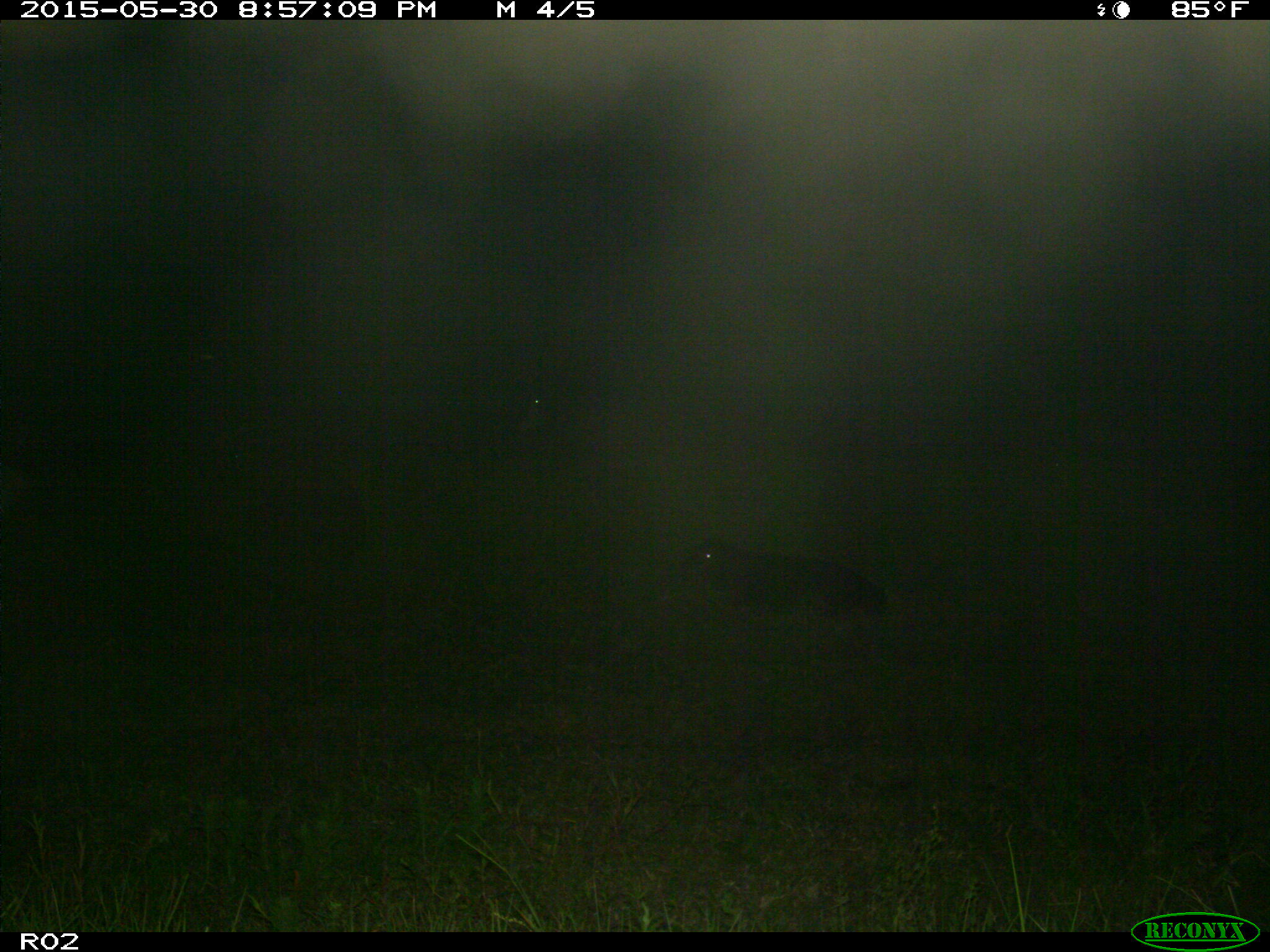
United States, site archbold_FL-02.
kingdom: Animalia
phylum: Chordata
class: Mammalia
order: Artiodactyla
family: Bovidae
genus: Bos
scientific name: Bos taurus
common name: domestic cow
Bos taurus (domestic cow).